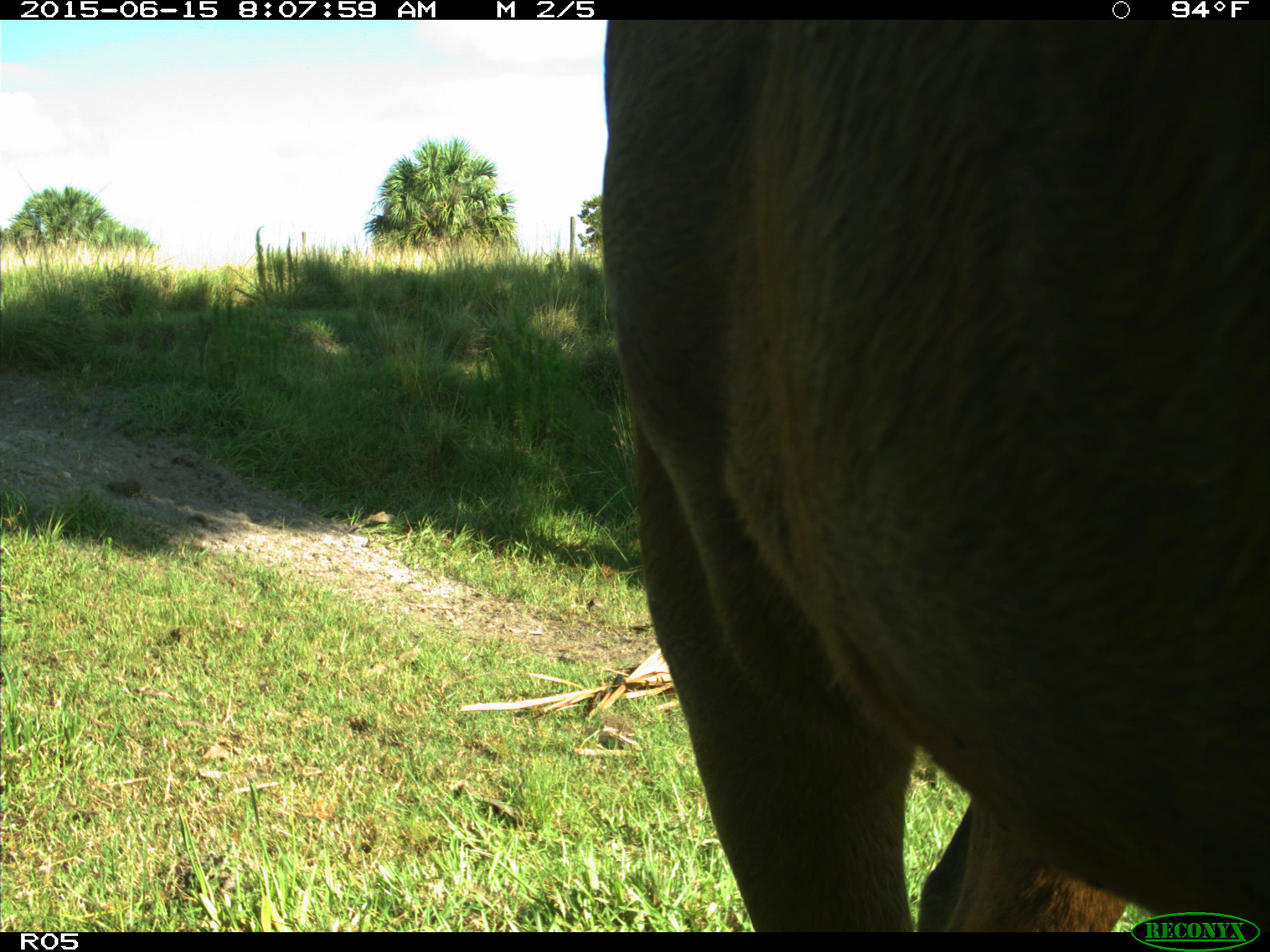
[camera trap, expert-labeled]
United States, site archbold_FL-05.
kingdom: Animalia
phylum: Chordata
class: Mammalia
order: Artiodactyla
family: Bovidae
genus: Bos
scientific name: Bos taurus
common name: domestic cow